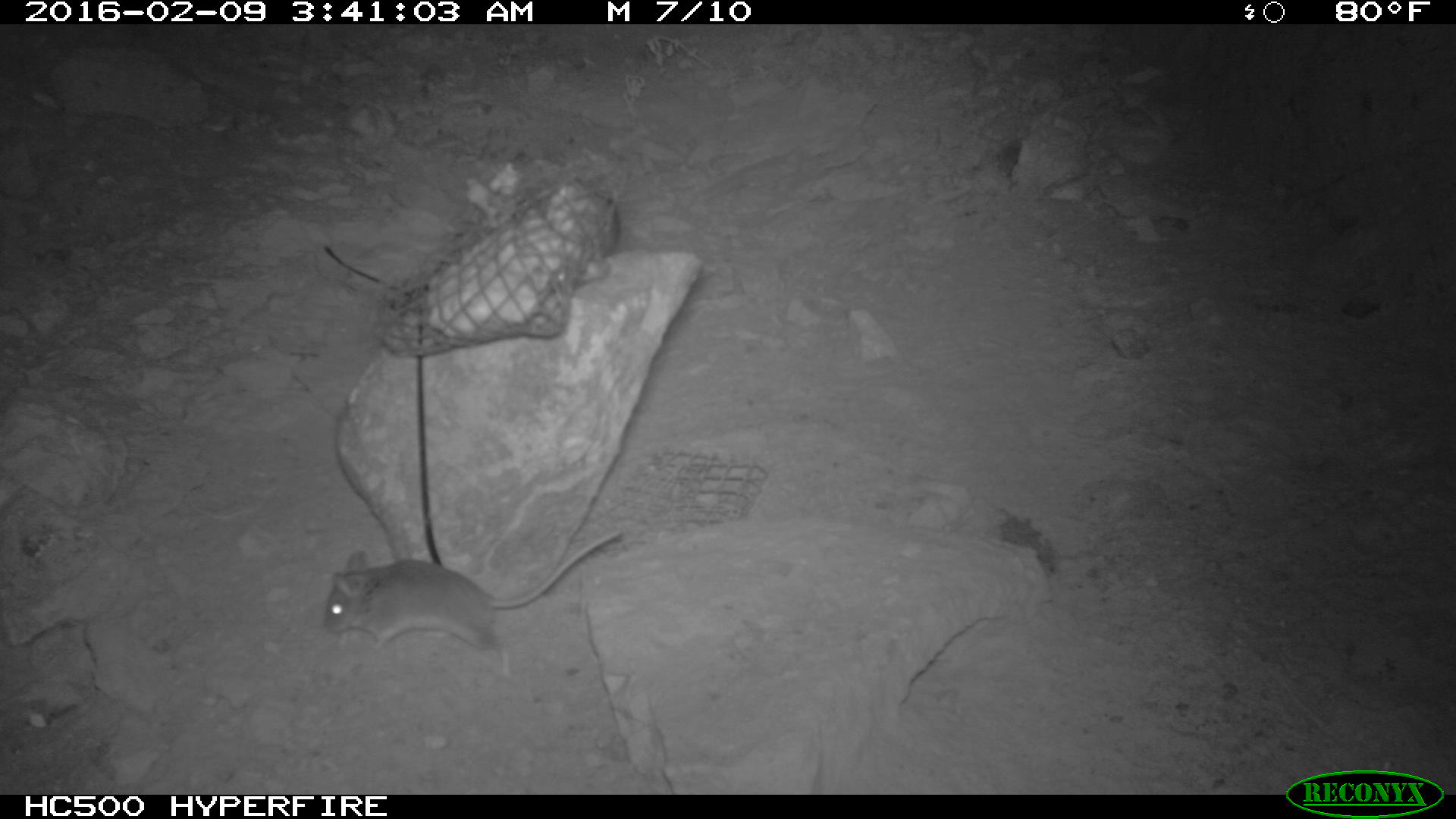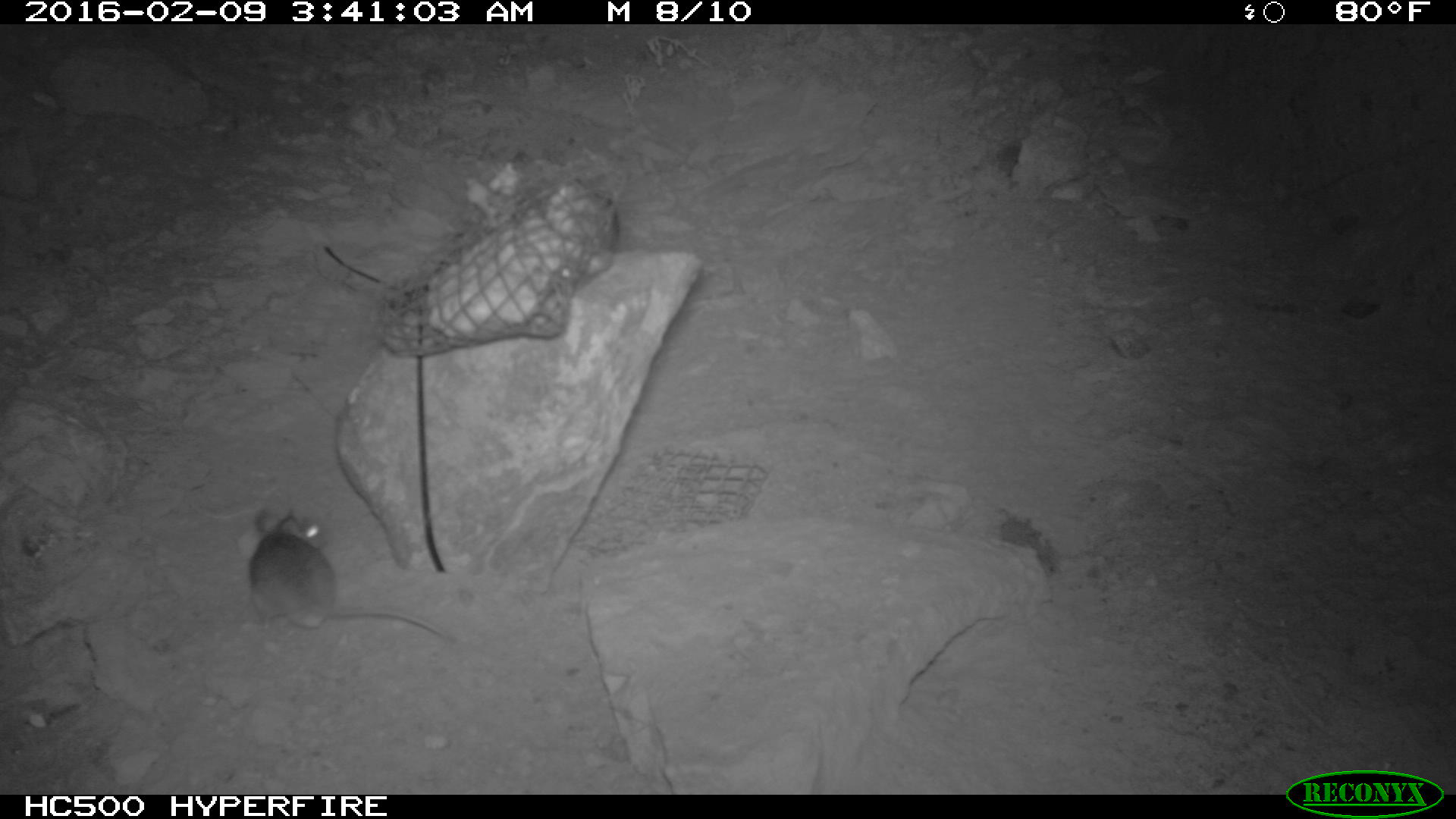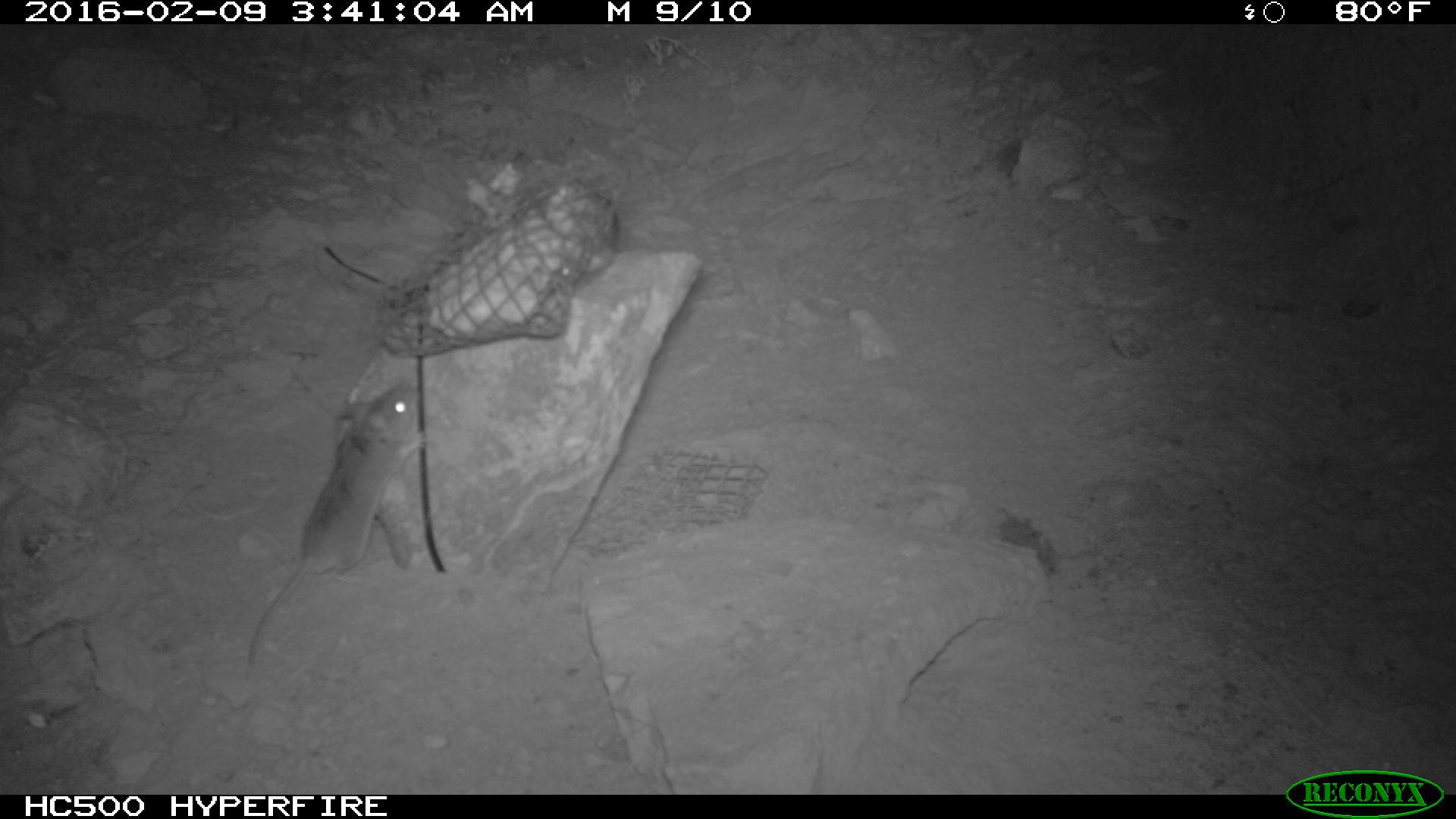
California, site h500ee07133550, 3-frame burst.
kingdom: Animalia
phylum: Chordata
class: Mammalia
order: Rodentia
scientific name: Rodentia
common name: rodent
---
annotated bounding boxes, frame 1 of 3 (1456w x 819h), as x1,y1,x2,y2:
rodent: 323,529,620,678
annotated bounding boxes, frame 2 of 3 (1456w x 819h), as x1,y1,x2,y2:
rodent: 246,512,458,646; 563,178,620,288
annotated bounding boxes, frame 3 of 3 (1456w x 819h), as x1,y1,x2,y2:
rodent: 243,380,430,668; 540,176,621,278